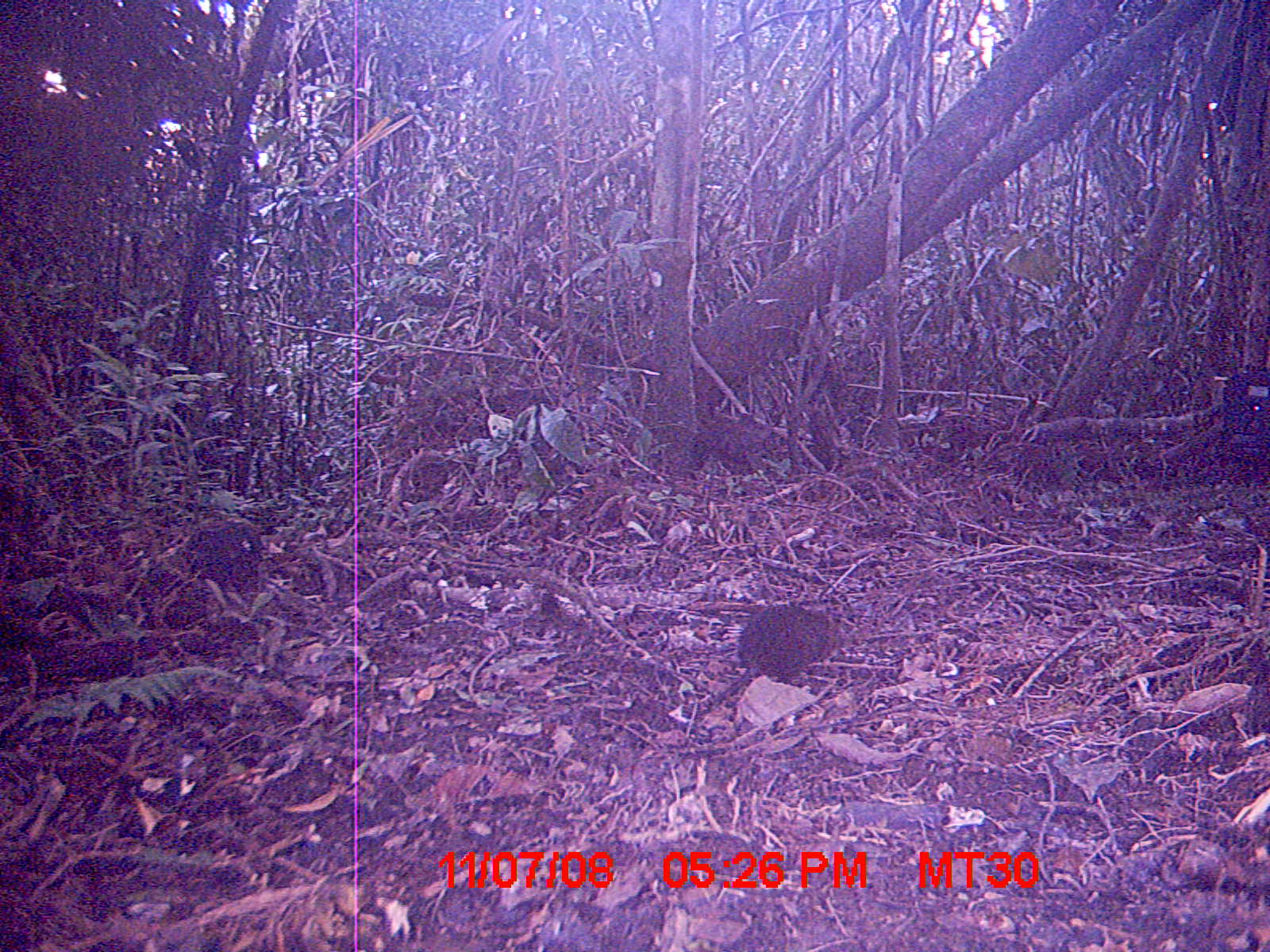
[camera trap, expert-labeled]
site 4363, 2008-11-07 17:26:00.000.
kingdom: Animalia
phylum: Chordata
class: Mammalia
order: Rodentia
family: Nesomyidae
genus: Nesomys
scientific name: Nesomys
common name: nesomys rodents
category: nesomys sp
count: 1